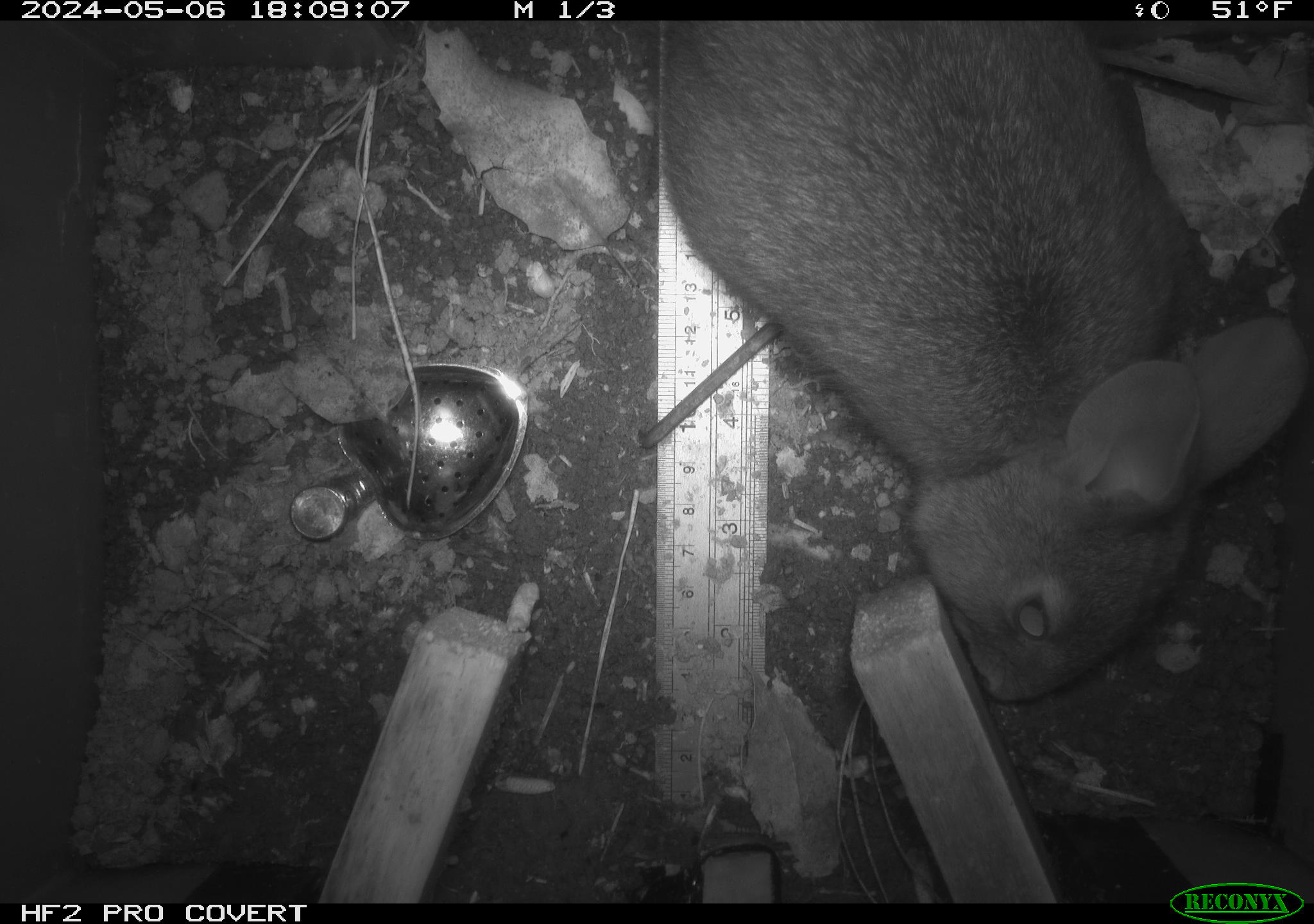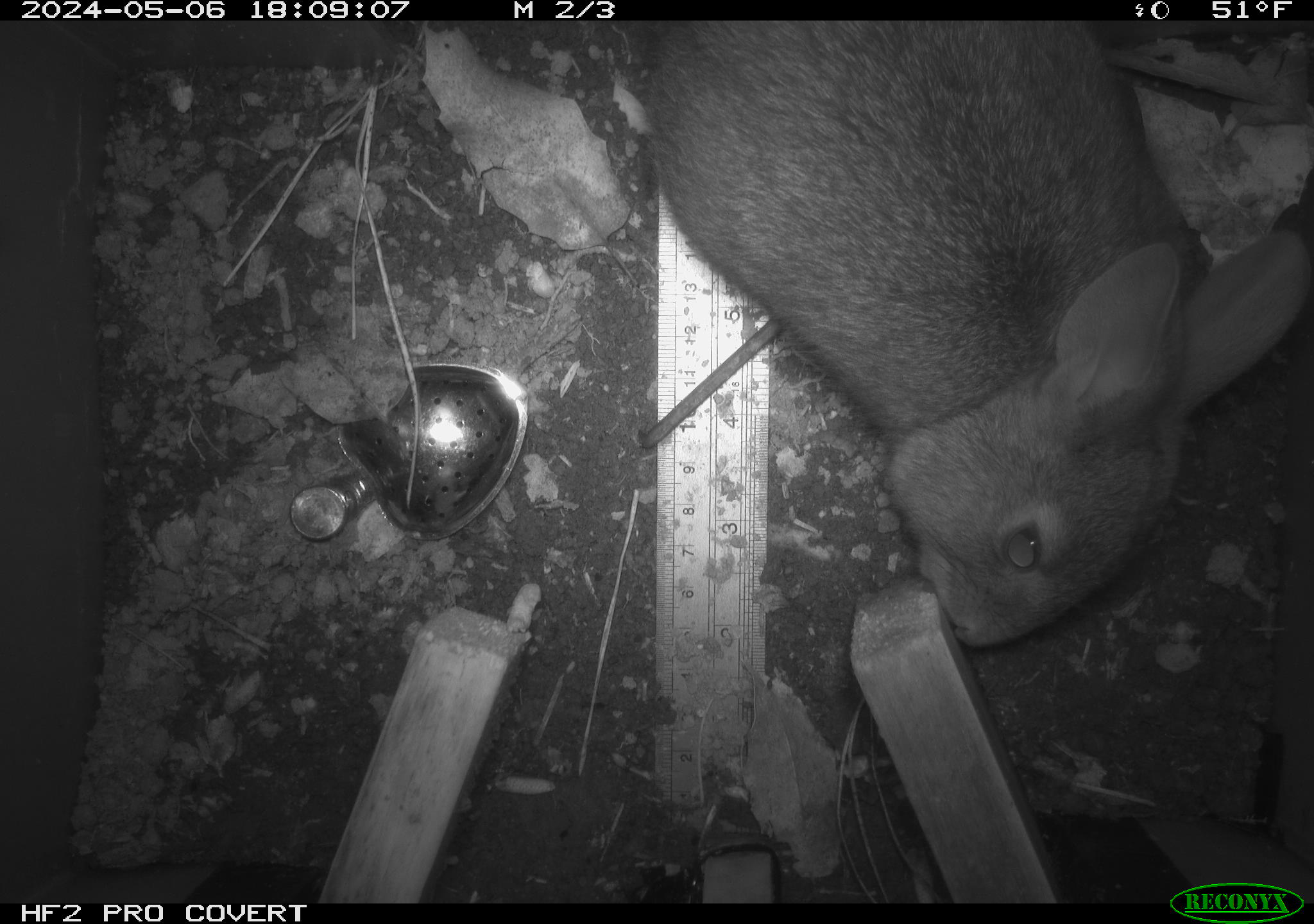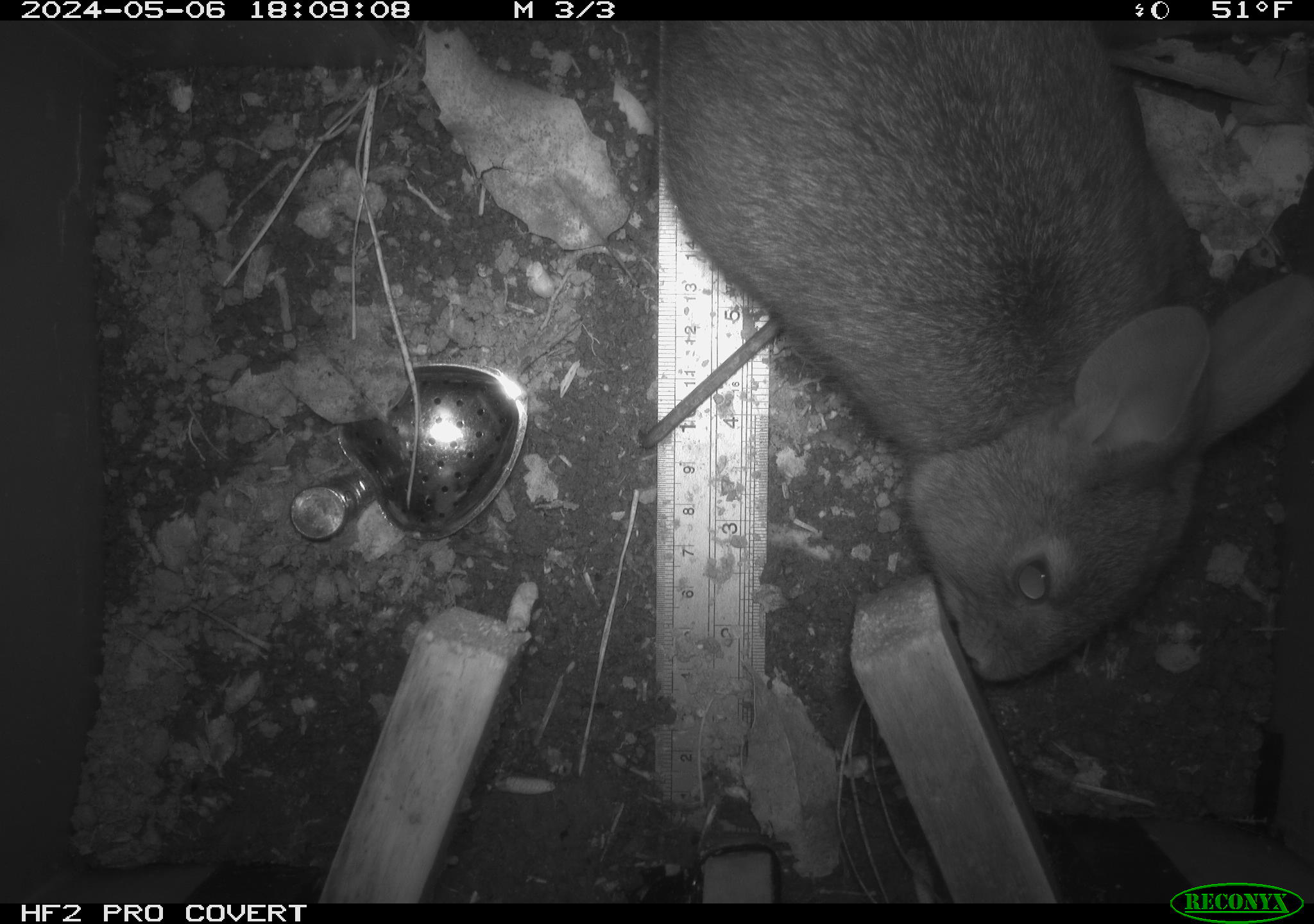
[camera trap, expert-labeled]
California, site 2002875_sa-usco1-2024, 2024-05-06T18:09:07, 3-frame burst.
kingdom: Animalia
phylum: Chordata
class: Mammalia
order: Lagomorpha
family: Leporidae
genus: Sylvilagus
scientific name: Sylvilagus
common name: cottontail rabbits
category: sylvilagus species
Sylvilagus species (cottontail rabbits) (Sylvilagus).